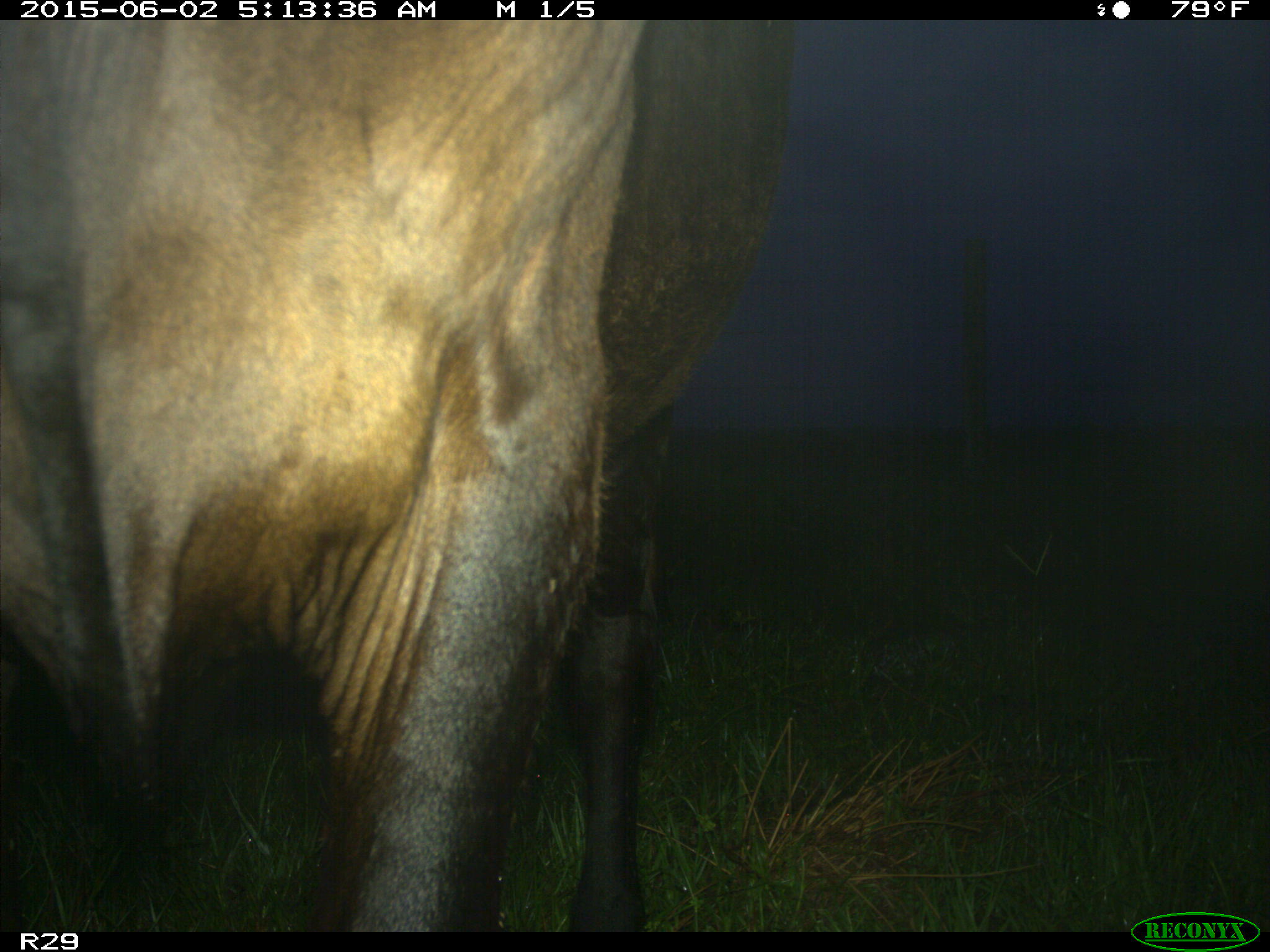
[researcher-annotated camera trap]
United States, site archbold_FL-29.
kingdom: Animalia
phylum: Chordata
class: Mammalia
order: Artiodactyla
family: Bovidae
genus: Bos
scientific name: Bos taurus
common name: domestic cow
Bos taurus (domestic cow).